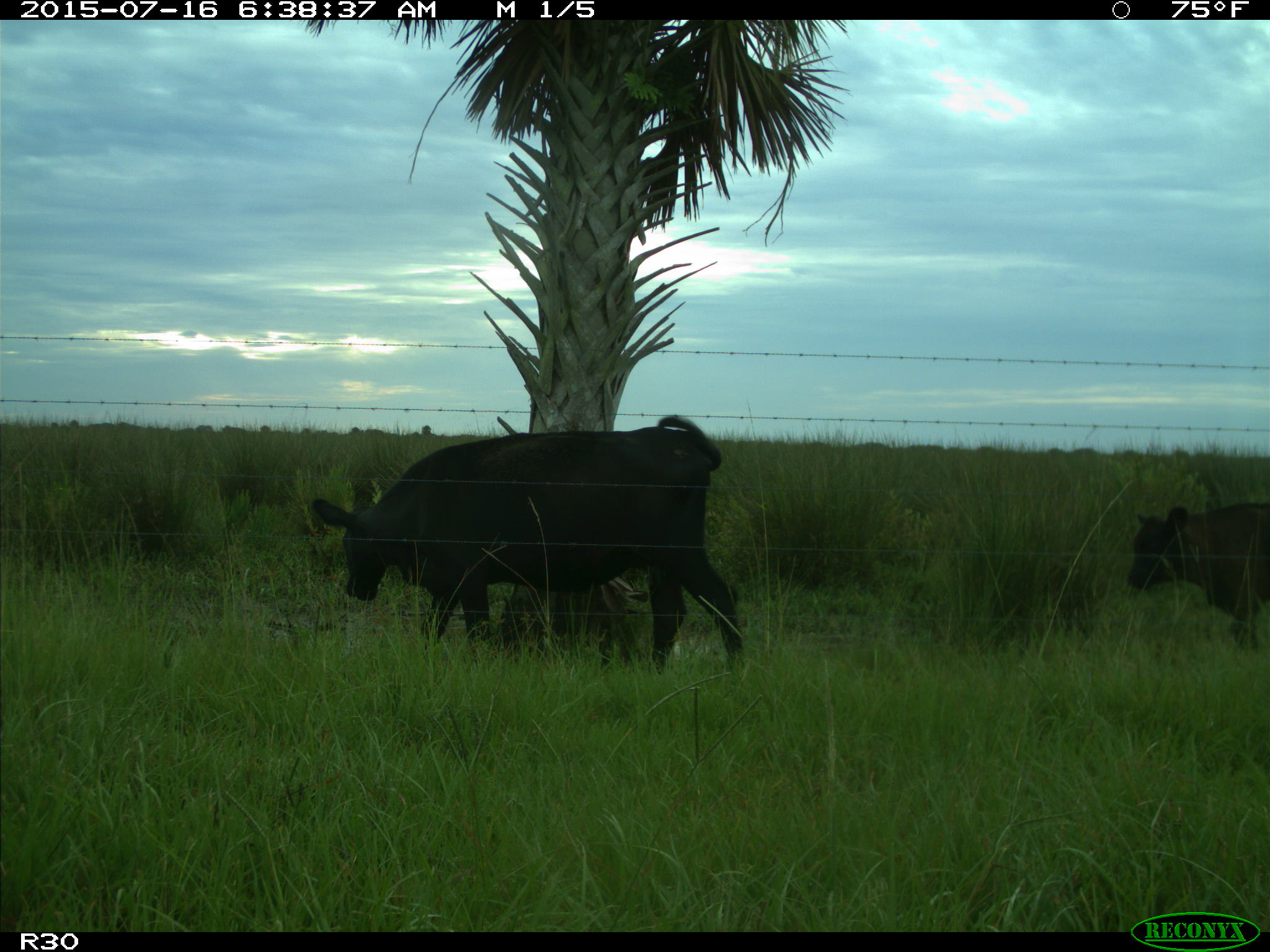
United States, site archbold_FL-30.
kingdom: Animalia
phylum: Chordata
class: Mammalia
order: Artiodactyla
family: Bovidae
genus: Bos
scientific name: Bos taurus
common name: domestic cow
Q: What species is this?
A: Bos taurus (domestic cow).